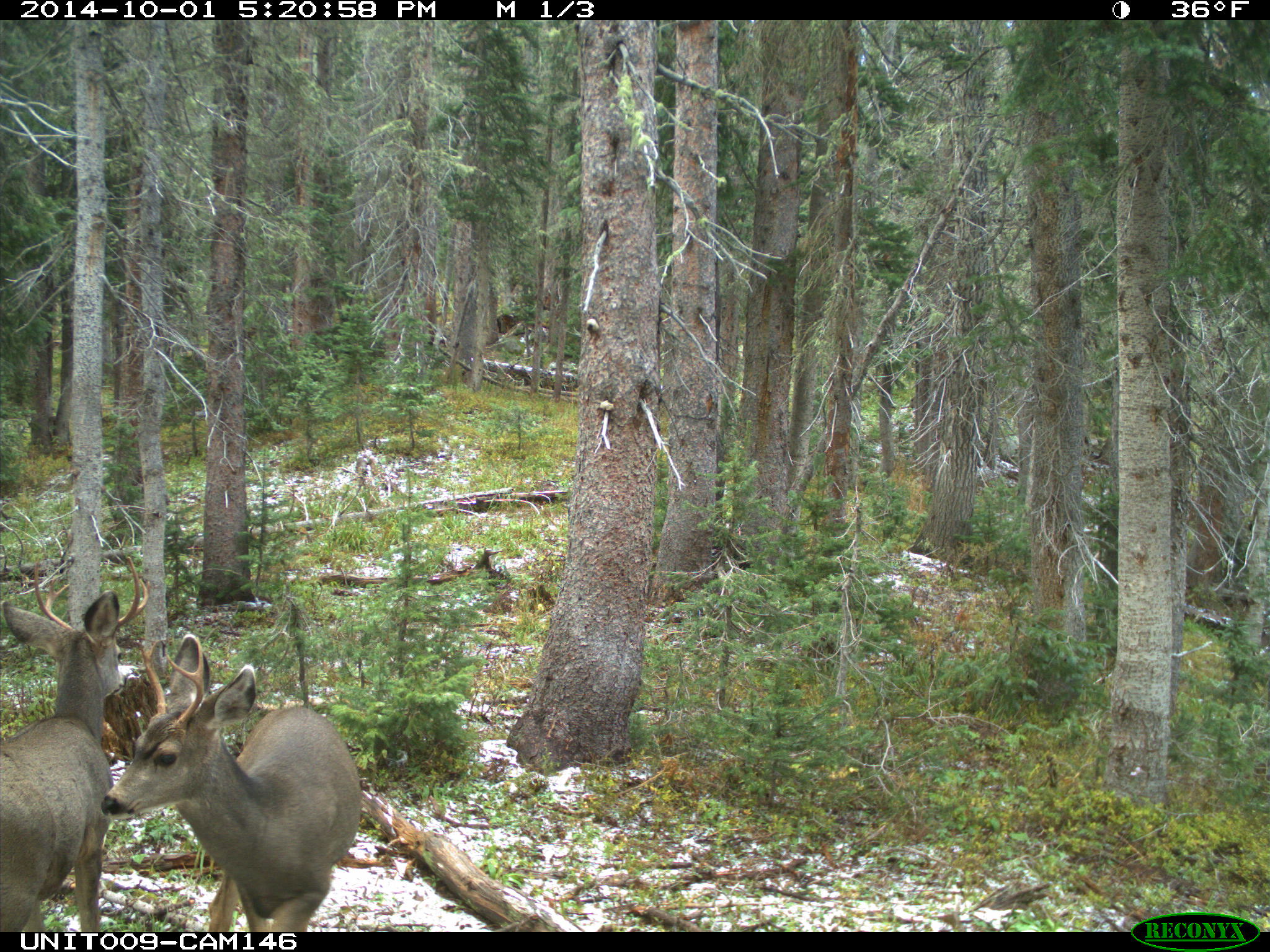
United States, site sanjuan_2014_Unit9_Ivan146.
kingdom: Animalia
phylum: Chordata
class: Mammalia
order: Artiodactyla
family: Cervidae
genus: Odocoileus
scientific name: Odocoileus hemionus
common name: mule deer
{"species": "Odocoileus hemionus (mule deer)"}